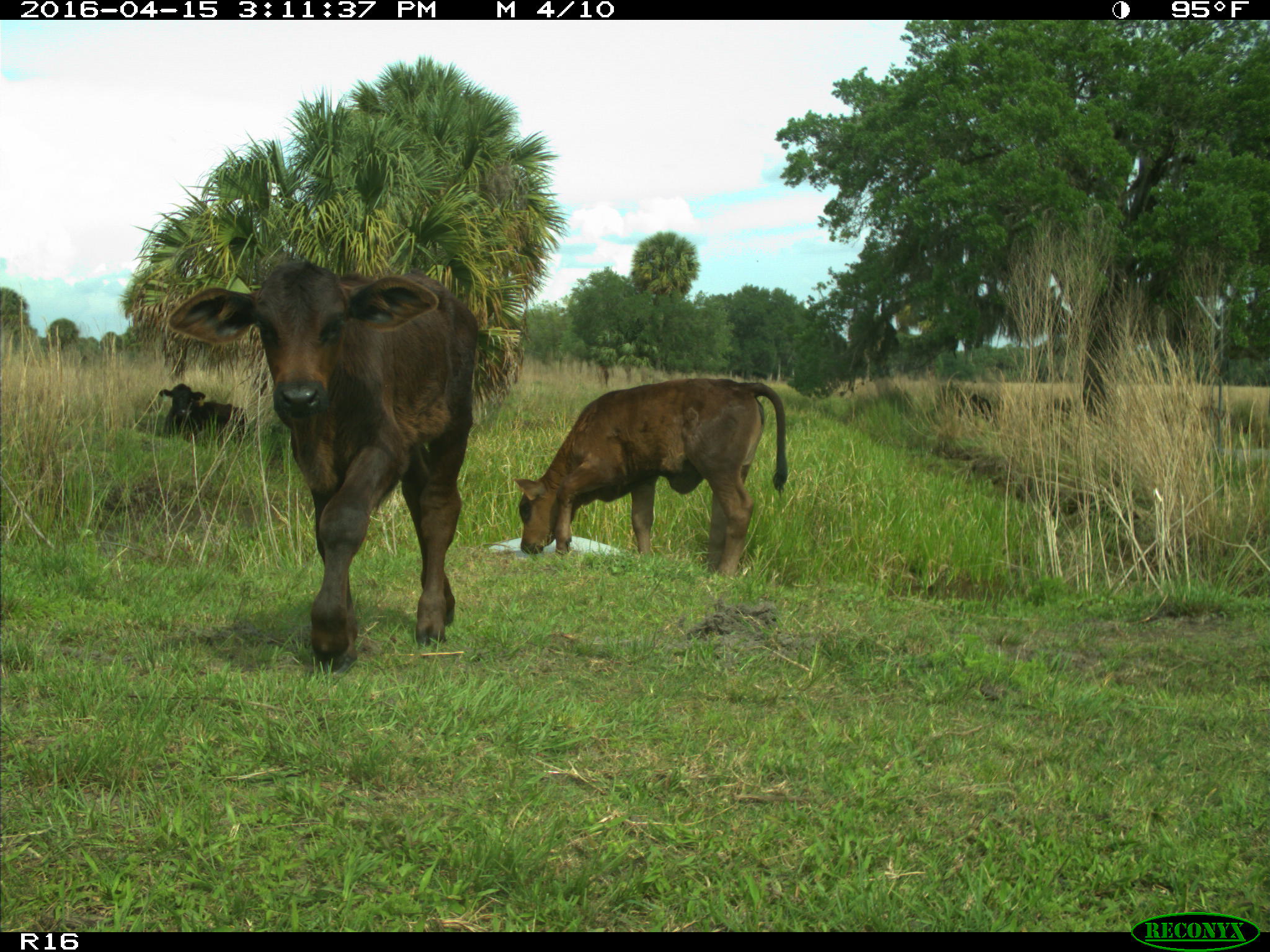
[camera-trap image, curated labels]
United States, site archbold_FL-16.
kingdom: Animalia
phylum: Chordata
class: Mammalia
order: Artiodactyla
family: Bovidae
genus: Bos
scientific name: Bos taurus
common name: domestic cow